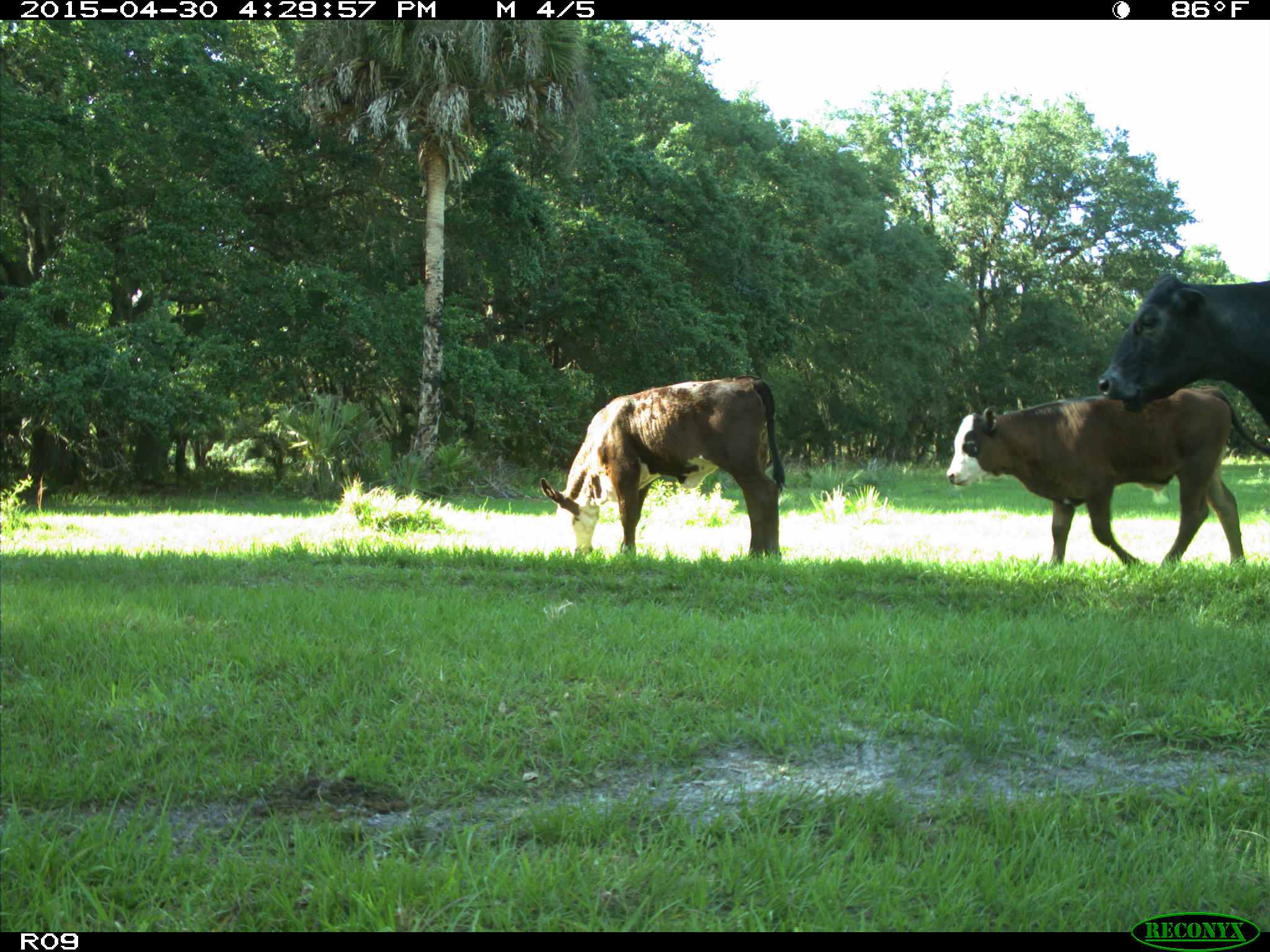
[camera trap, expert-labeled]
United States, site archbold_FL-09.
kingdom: Animalia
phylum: Chordata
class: Mammalia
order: Artiodactyla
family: Bovidae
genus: Bos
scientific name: Bos taurus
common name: domestic cow